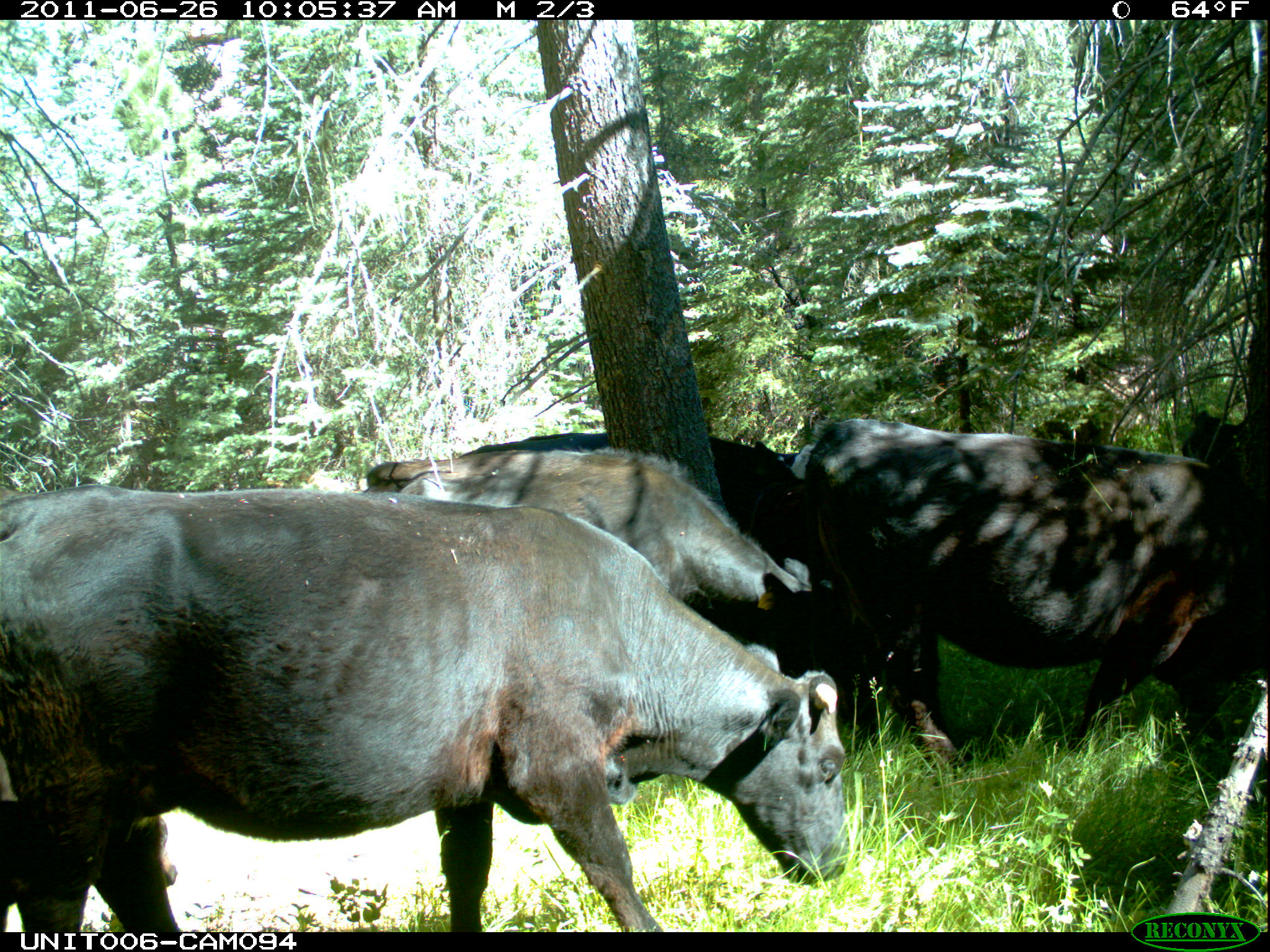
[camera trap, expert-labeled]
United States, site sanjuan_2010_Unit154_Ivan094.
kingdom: Animalia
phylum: Chordata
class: Mammalia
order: Artiodactyla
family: Bovidae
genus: Bos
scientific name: Bos taurus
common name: domestic cow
Bos taurus (domestic cow).